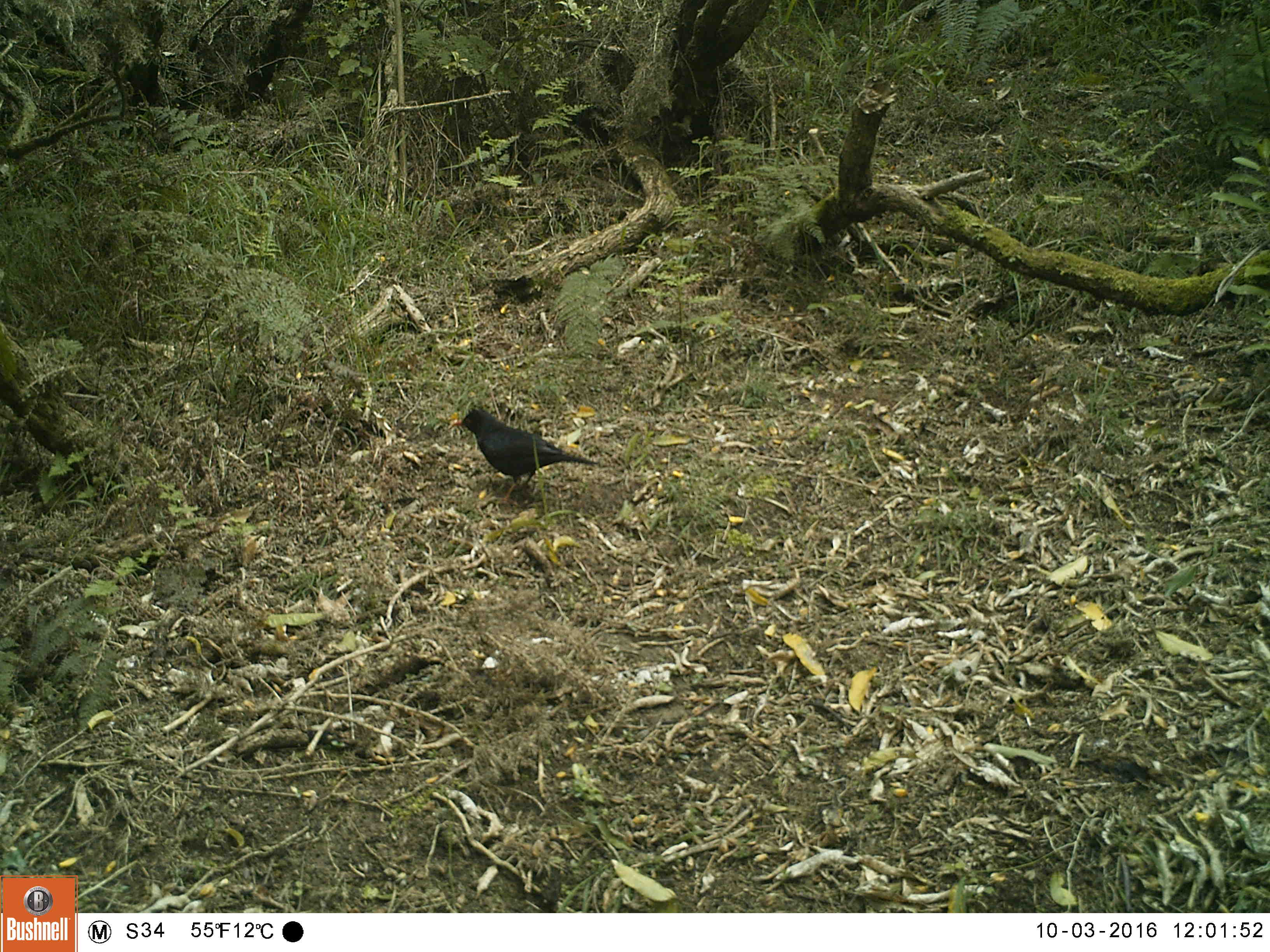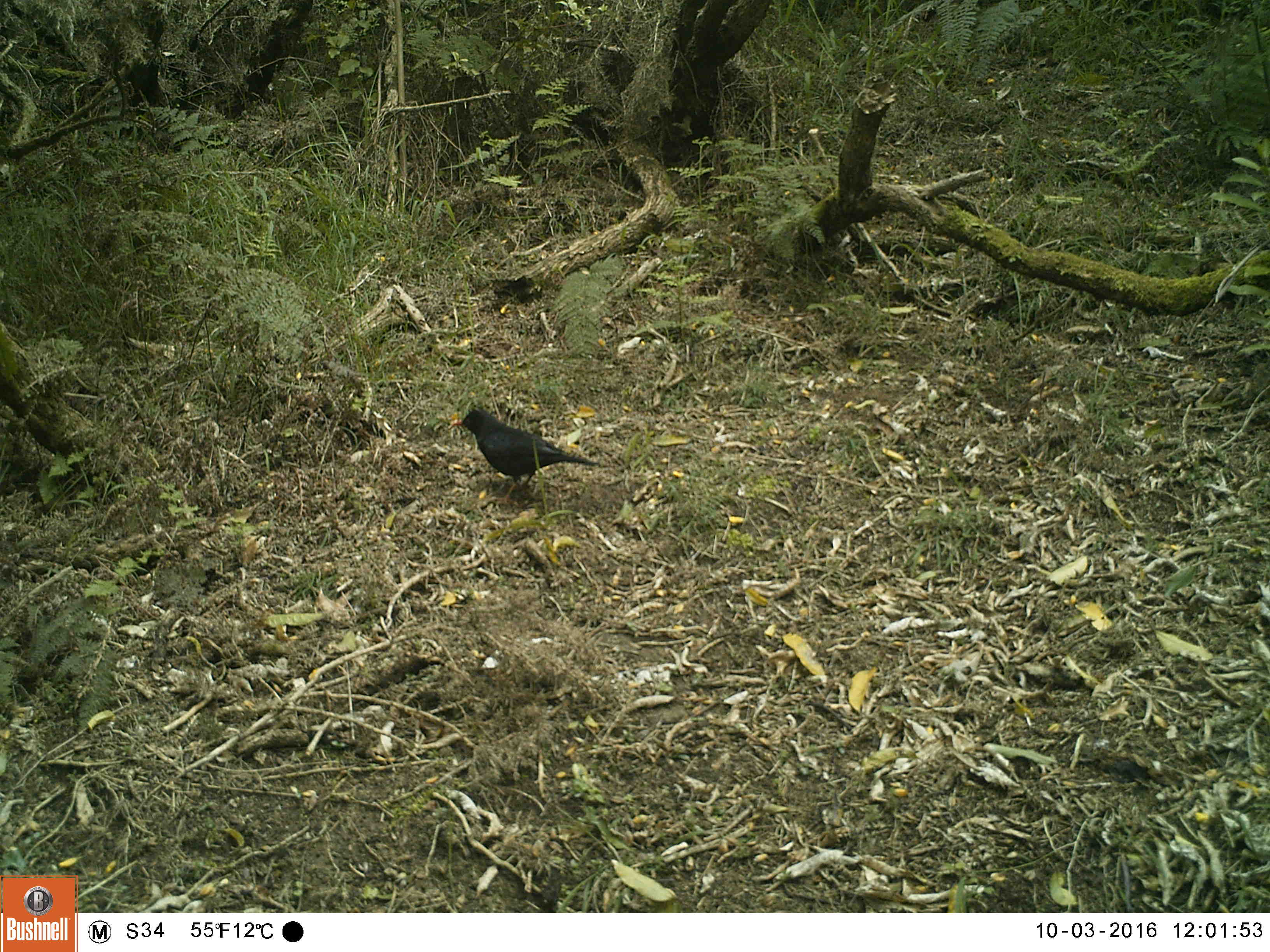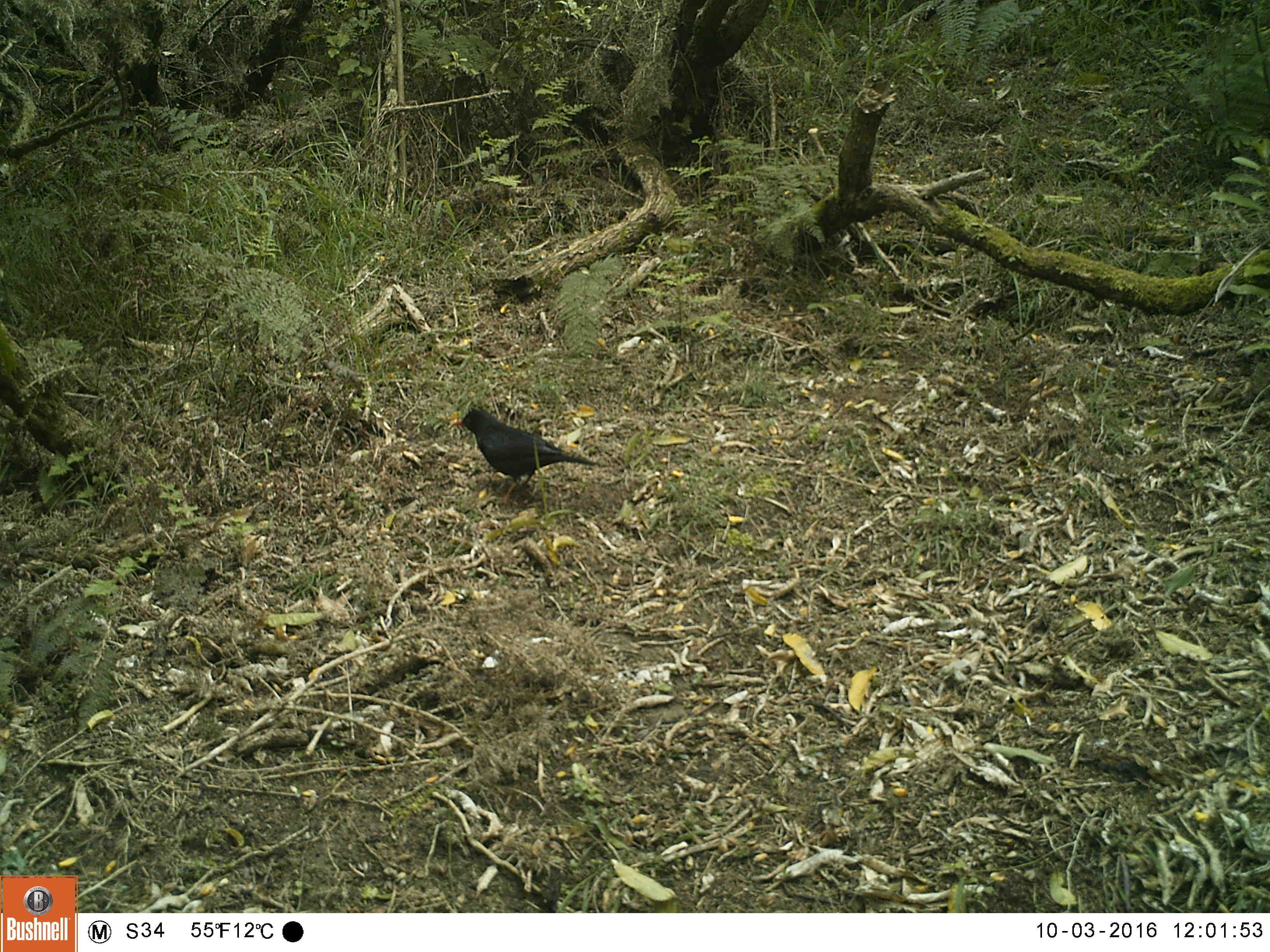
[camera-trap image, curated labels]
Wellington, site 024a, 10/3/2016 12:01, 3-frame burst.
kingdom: Animalia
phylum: Chordata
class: Aves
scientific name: Aves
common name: bird